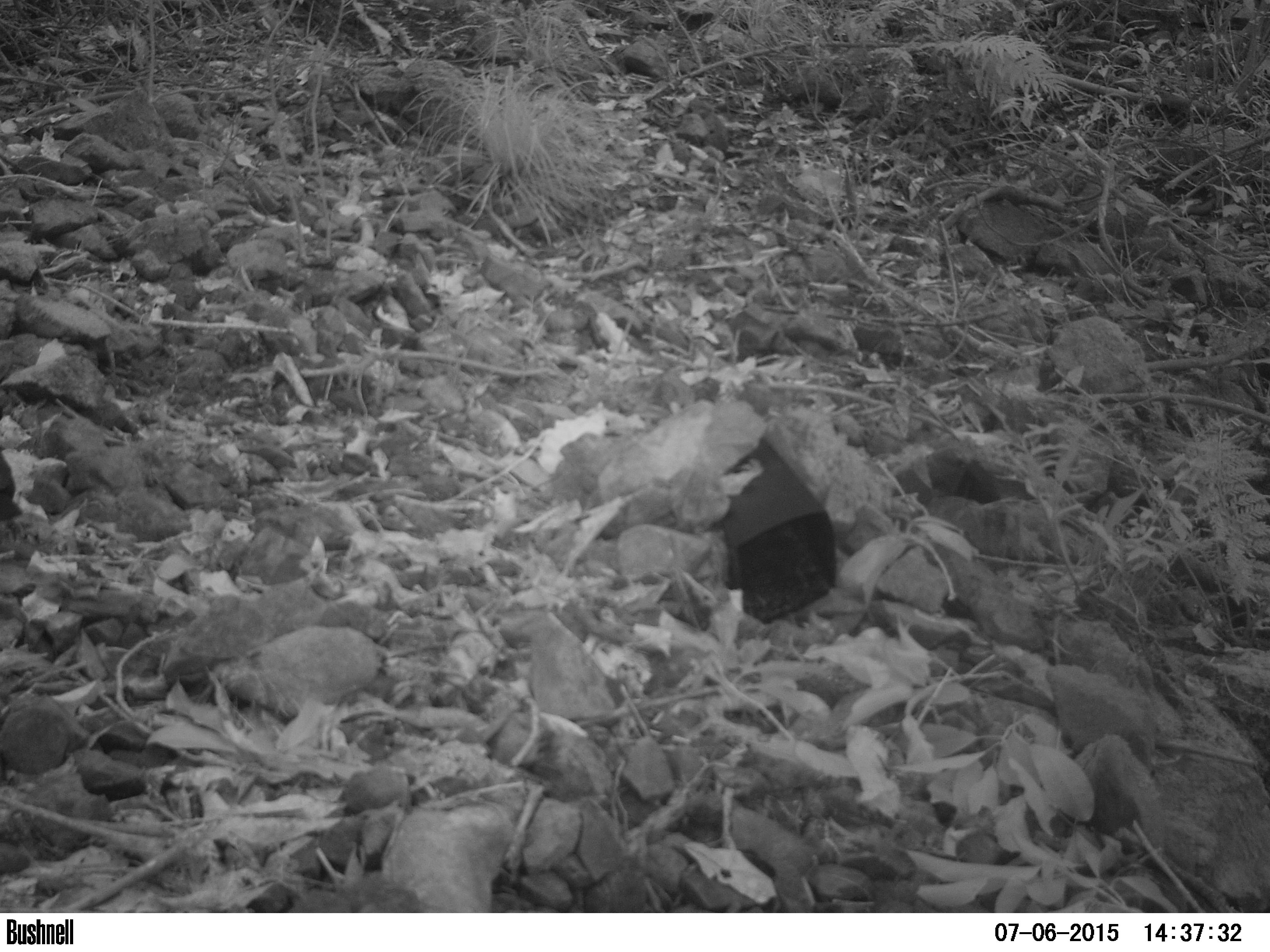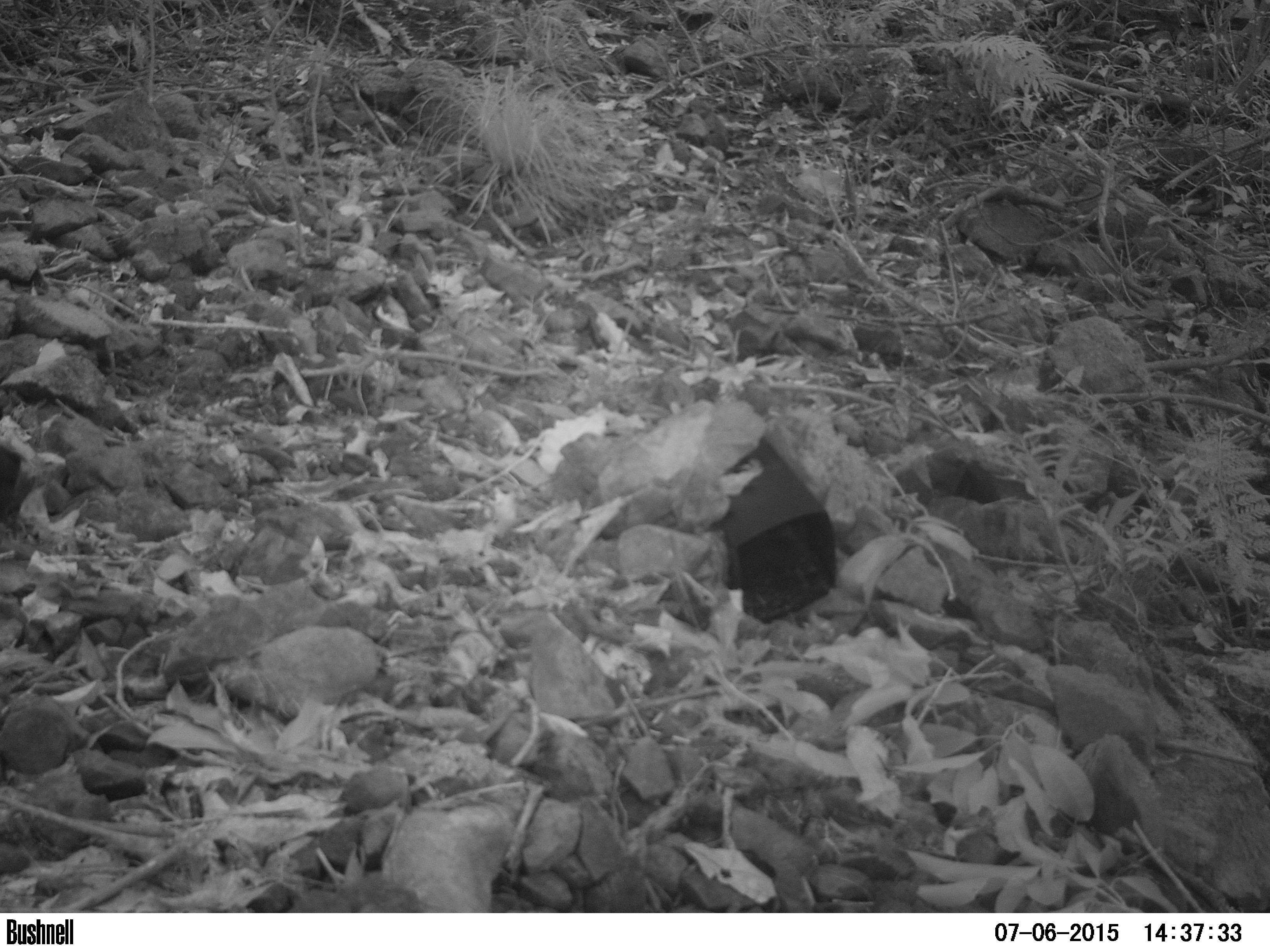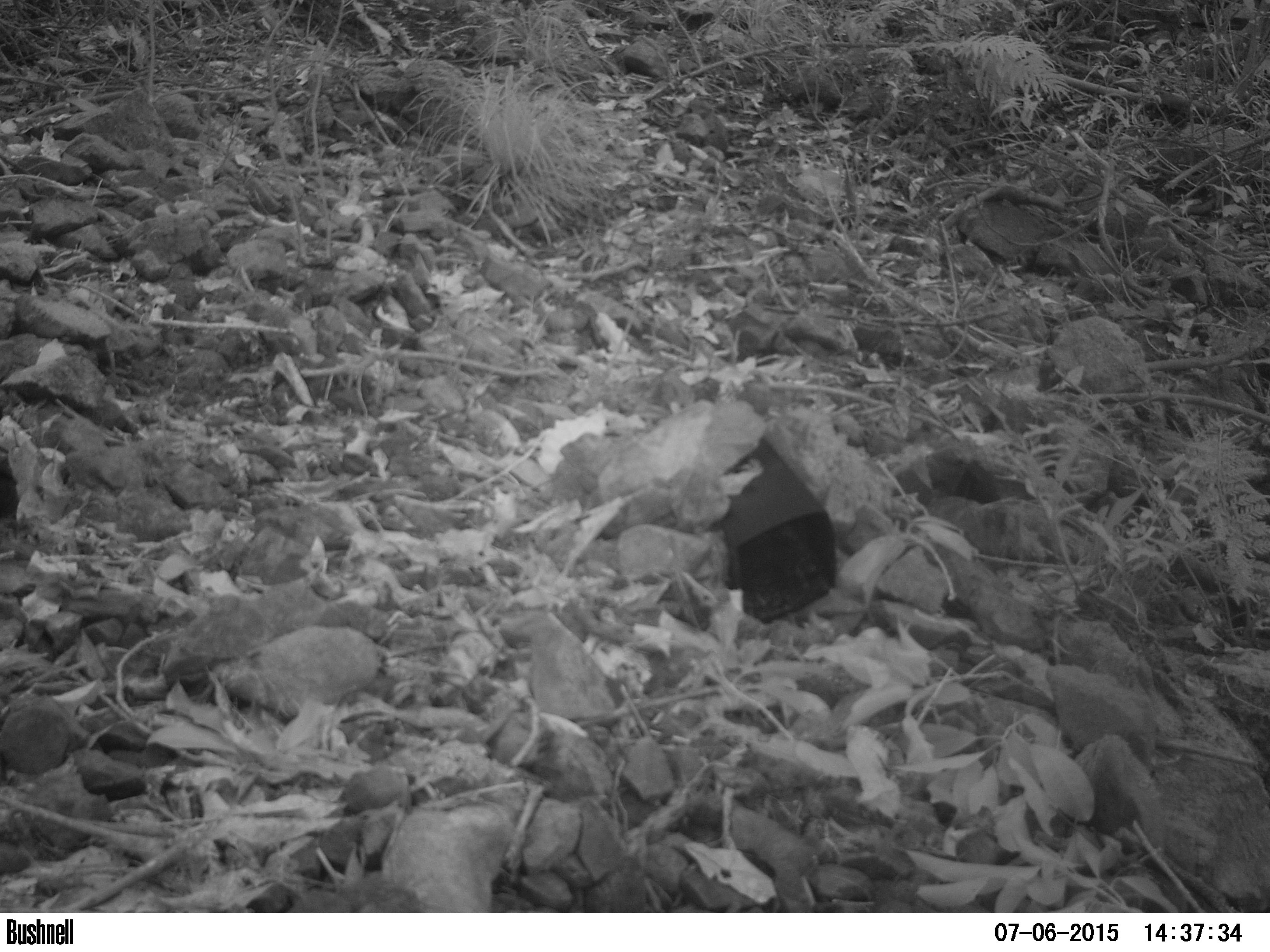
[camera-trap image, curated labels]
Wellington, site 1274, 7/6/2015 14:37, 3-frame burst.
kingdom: Animalia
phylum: Chordata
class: Aves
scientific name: Aves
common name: bird